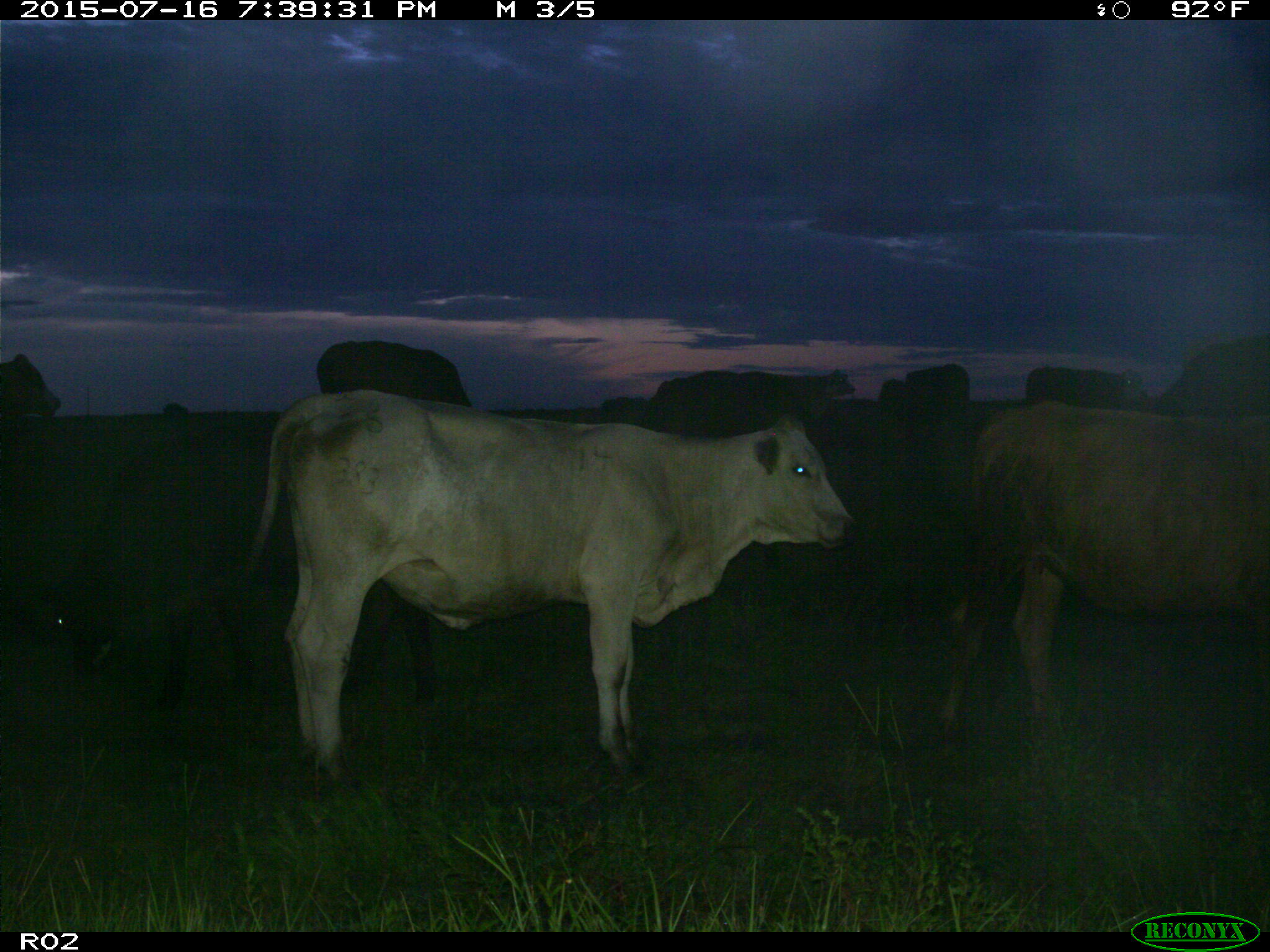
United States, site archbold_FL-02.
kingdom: Animalia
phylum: Chordata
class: Mammalia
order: Artiodactyla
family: Bovidae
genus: Bos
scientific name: Bos taurus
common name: domestic cow